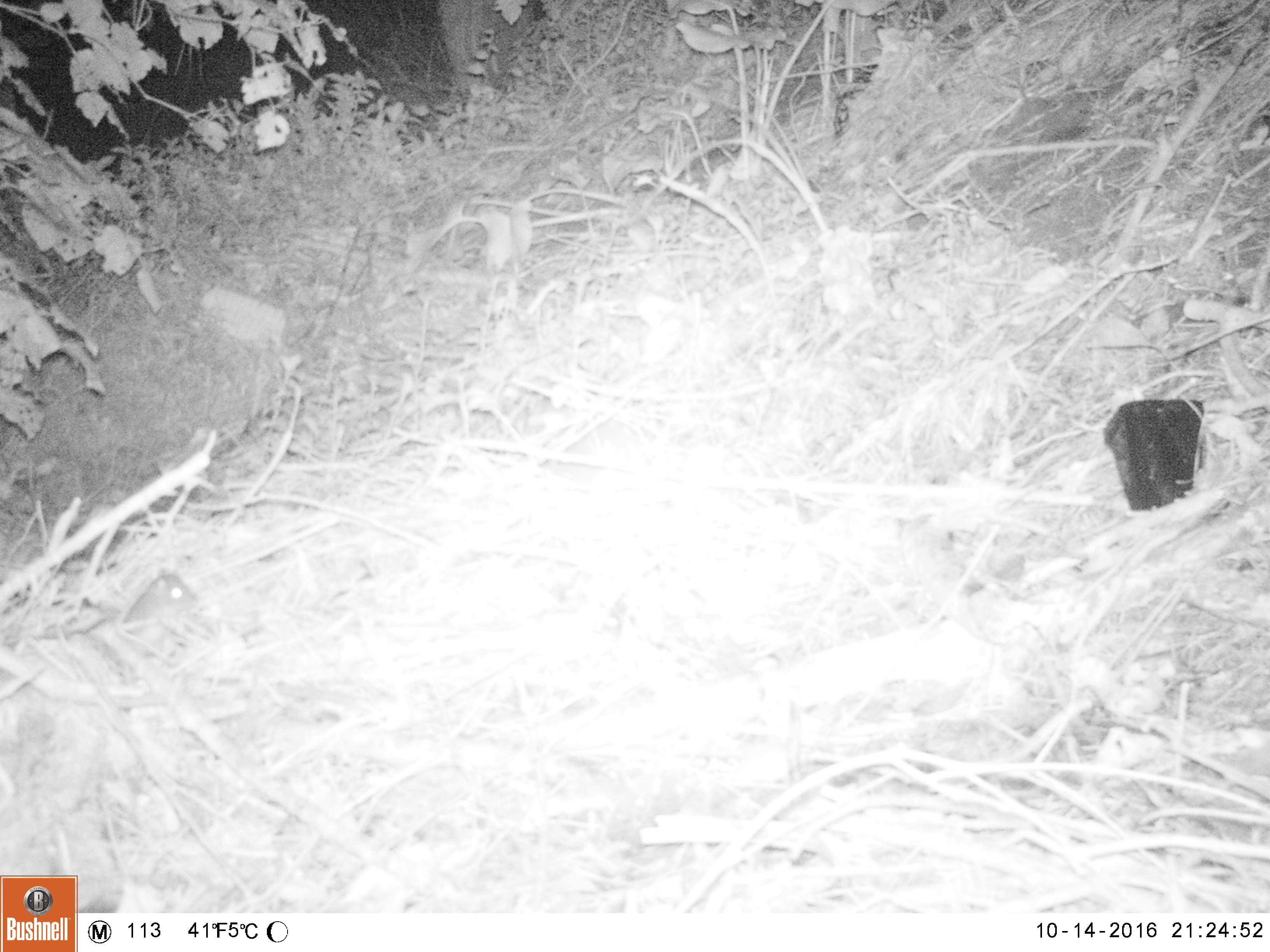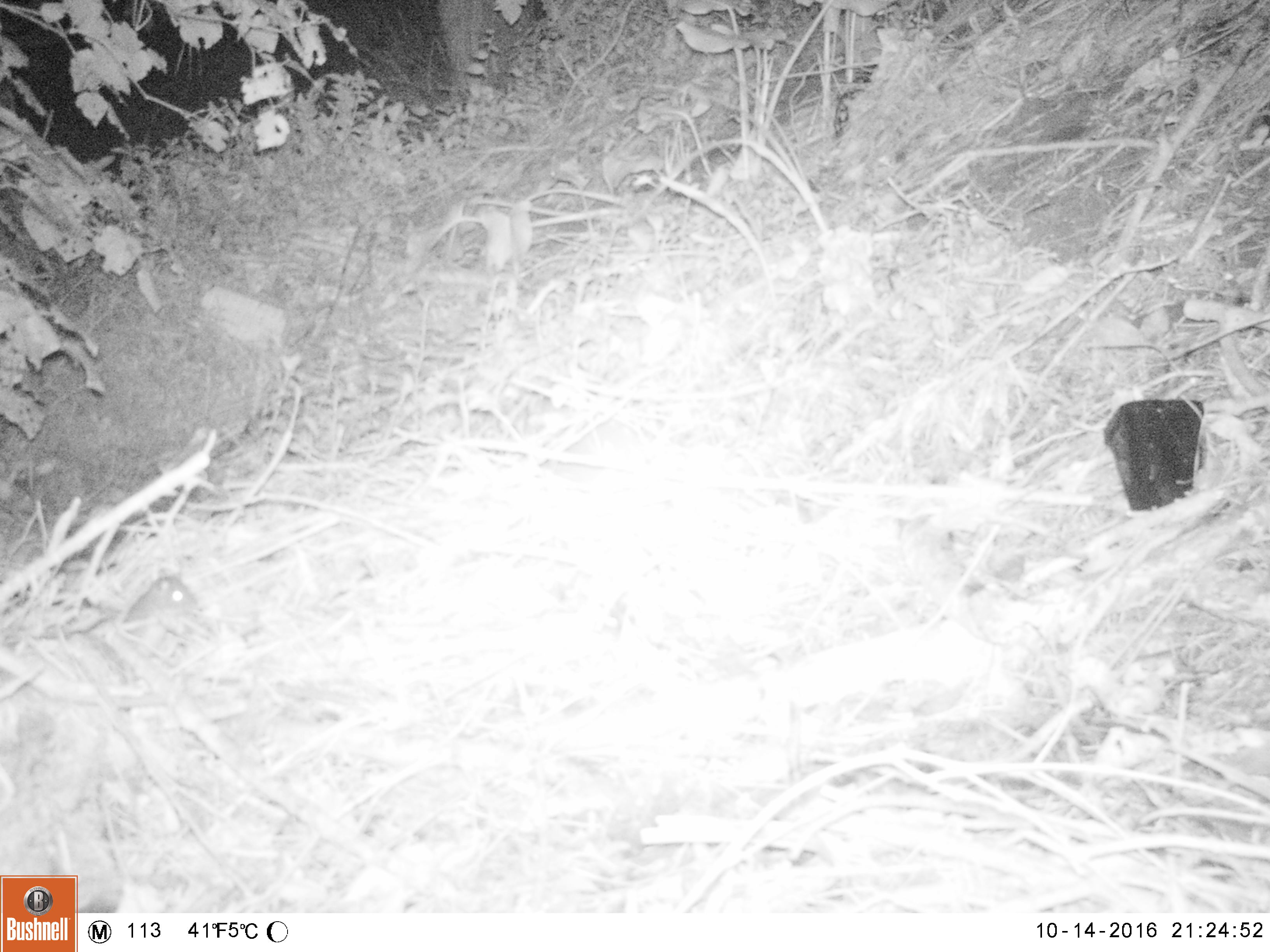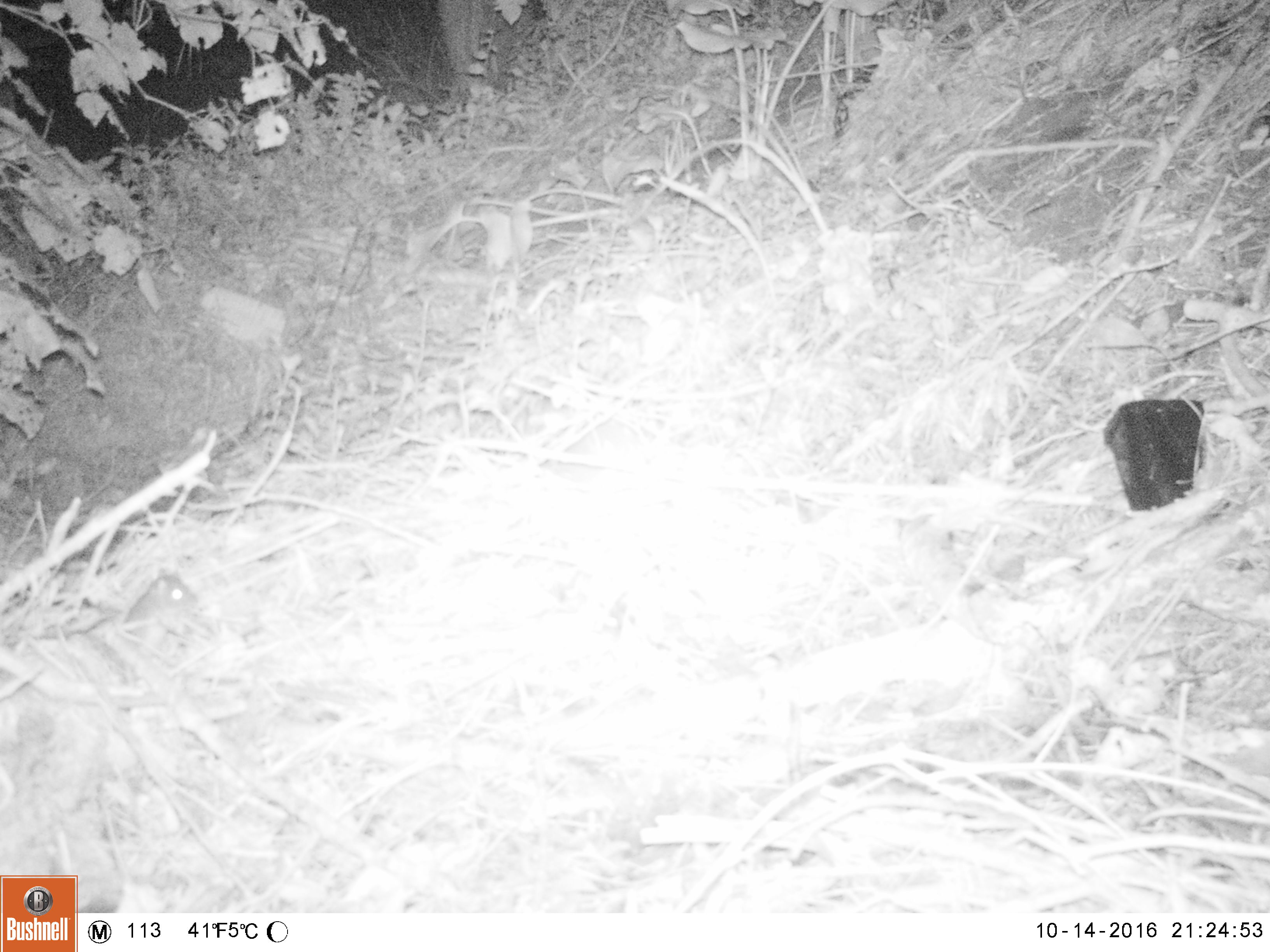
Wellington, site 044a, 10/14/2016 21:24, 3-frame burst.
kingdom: Animalia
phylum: Chordata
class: Mammalia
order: Rodentia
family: Muridae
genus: Mus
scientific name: Mus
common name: mouse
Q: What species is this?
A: Mouse (Mus).